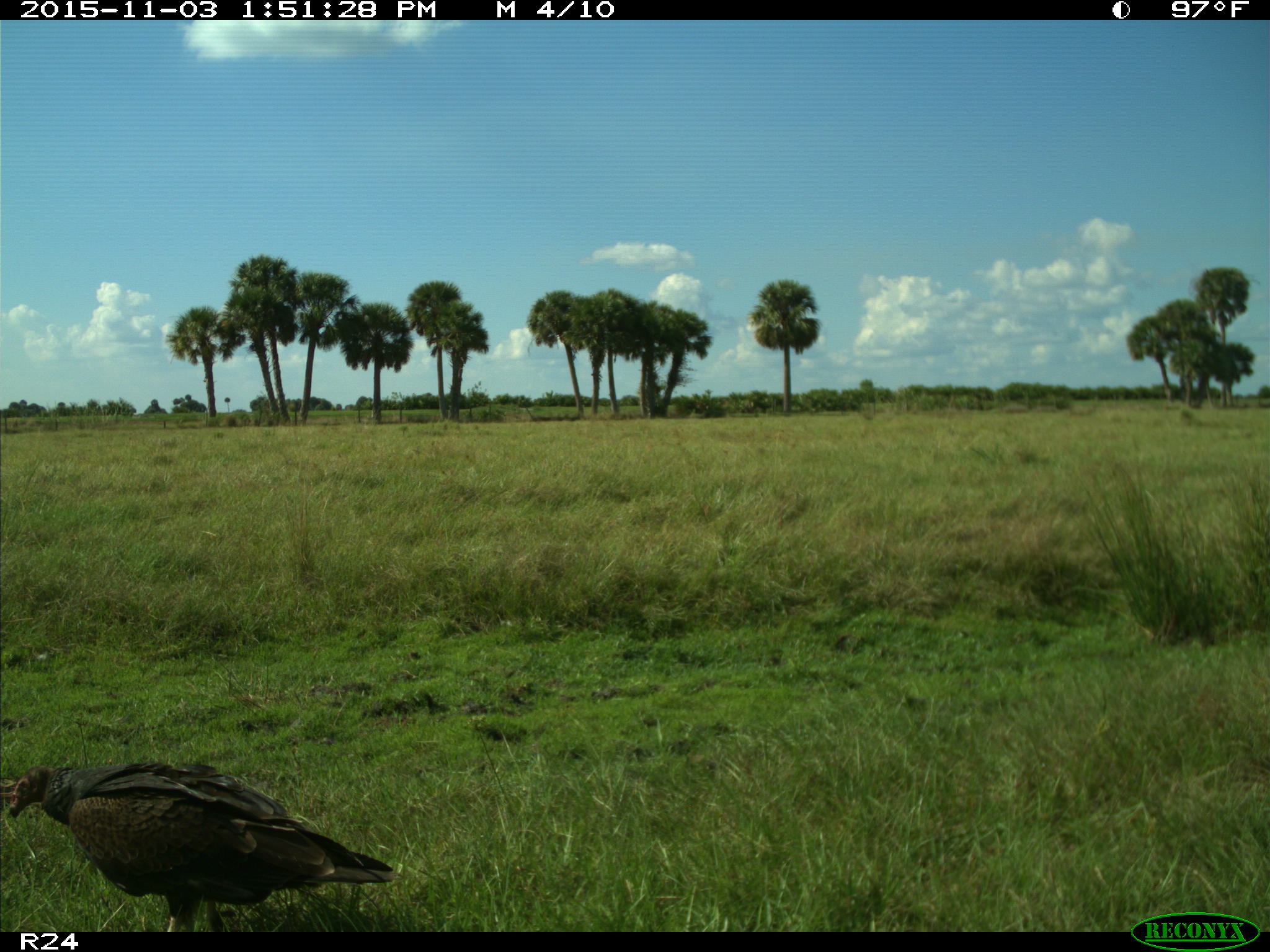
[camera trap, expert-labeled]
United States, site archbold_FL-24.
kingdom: Animalia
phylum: Chordata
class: Aves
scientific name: Aves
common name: birds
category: unidentified bird